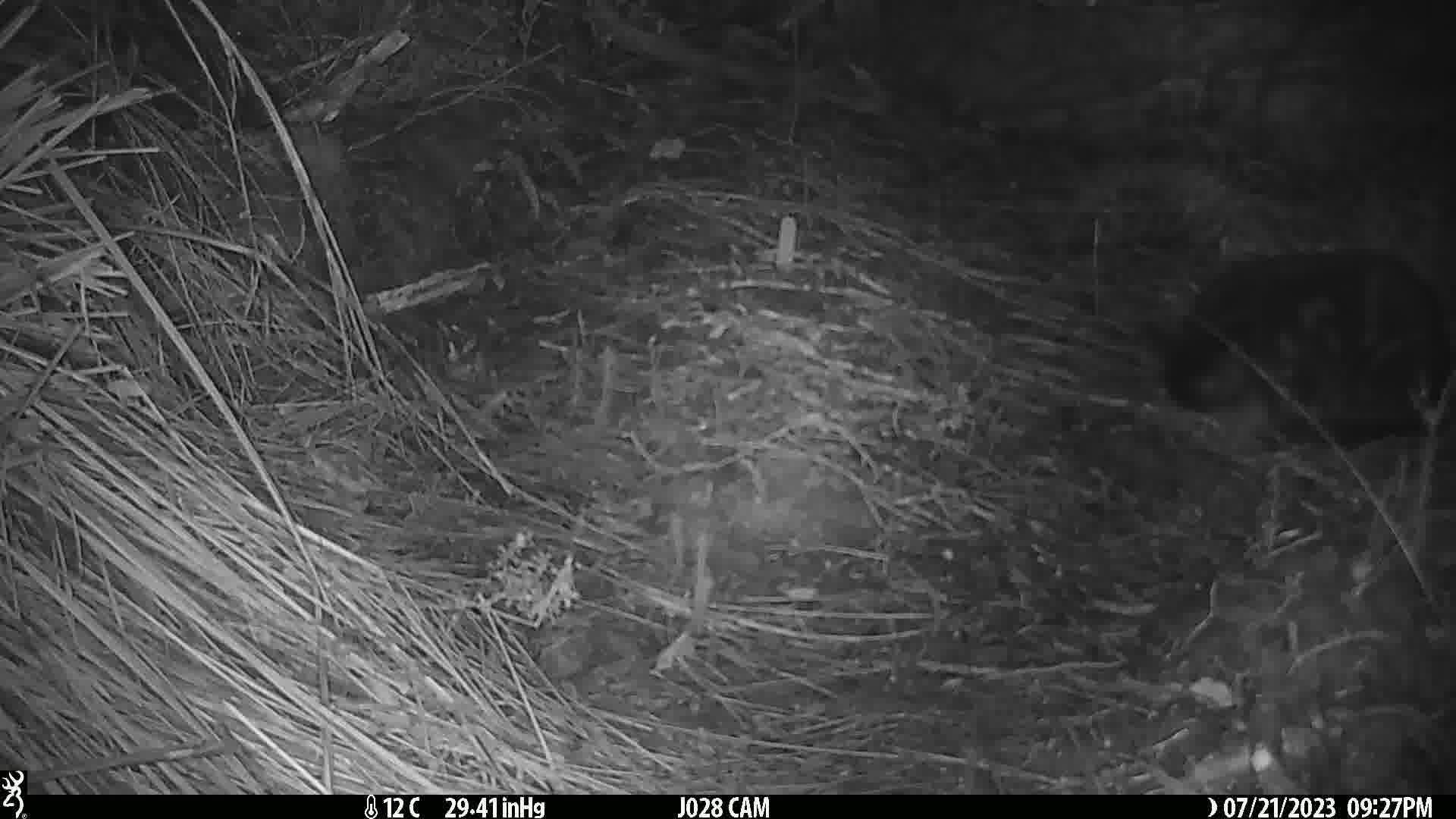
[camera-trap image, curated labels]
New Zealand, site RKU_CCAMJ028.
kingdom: Animalia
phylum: Chordata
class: Mammalia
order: Carnivora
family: Felidae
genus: Felis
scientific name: Felis catus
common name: domestic cat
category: cat